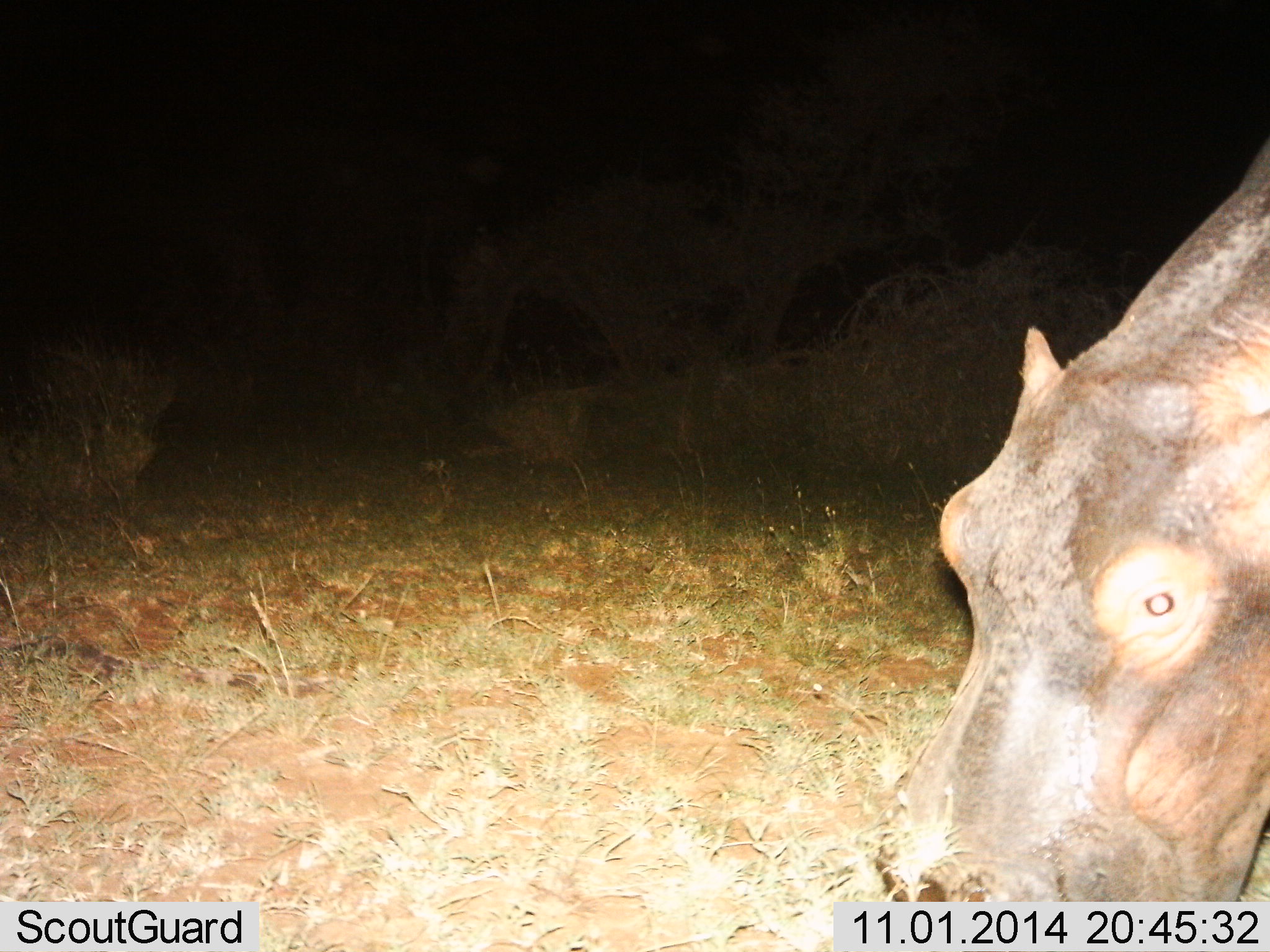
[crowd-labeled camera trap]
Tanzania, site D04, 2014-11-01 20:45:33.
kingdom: Animalia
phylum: Chordata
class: Mammalia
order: Artiodactyla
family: Hippopotamidae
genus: Hippopotamus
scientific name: Hippopotamus amphibius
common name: hippopotamus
Hippopotamus (Hippopotamus amphibius), count 1. Behavior (volunteer vote fractions): standing 10%, resting 0%, moving 20%, interacting 10%. Young present (vote fraction): 0%. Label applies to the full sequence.